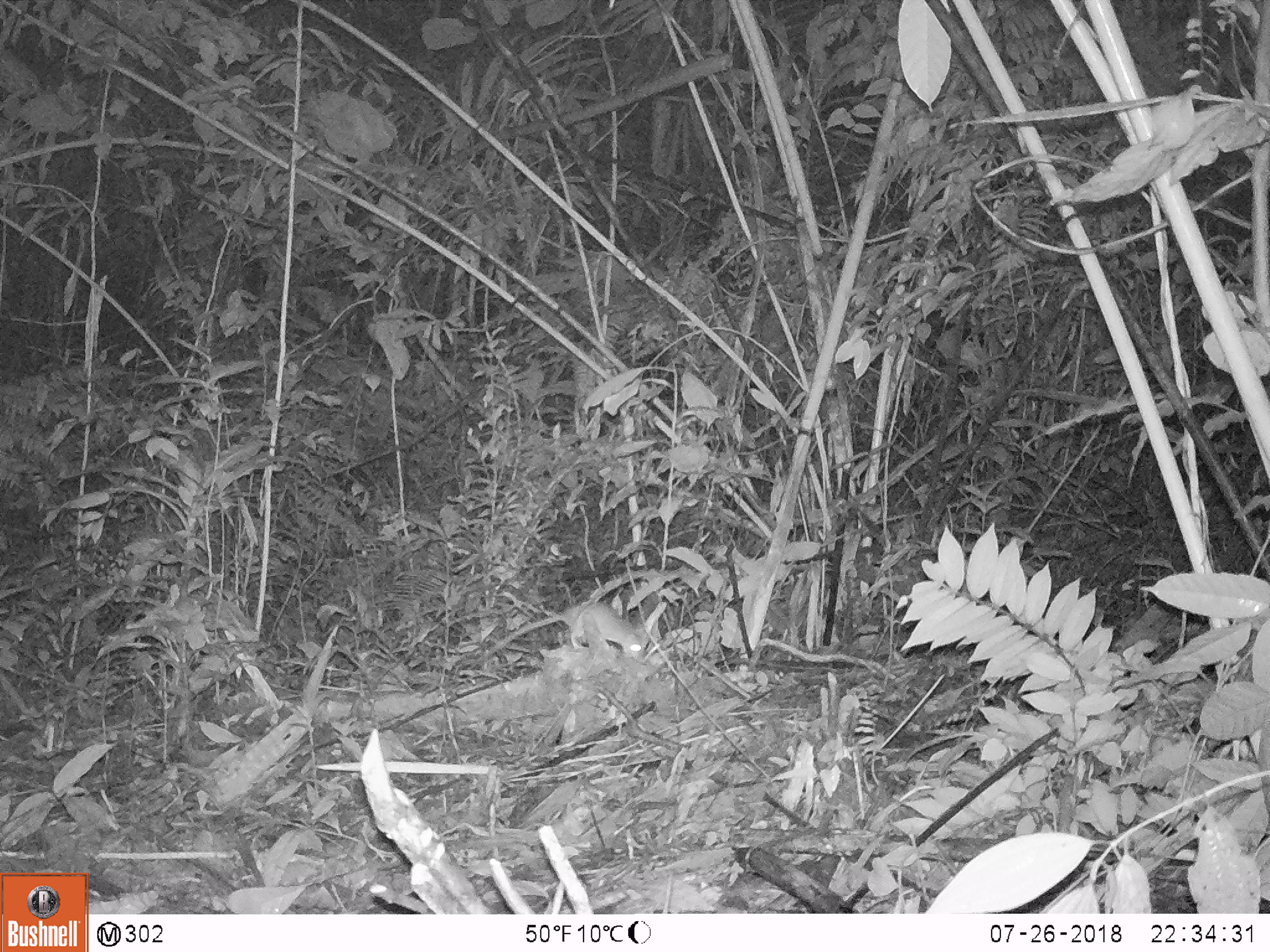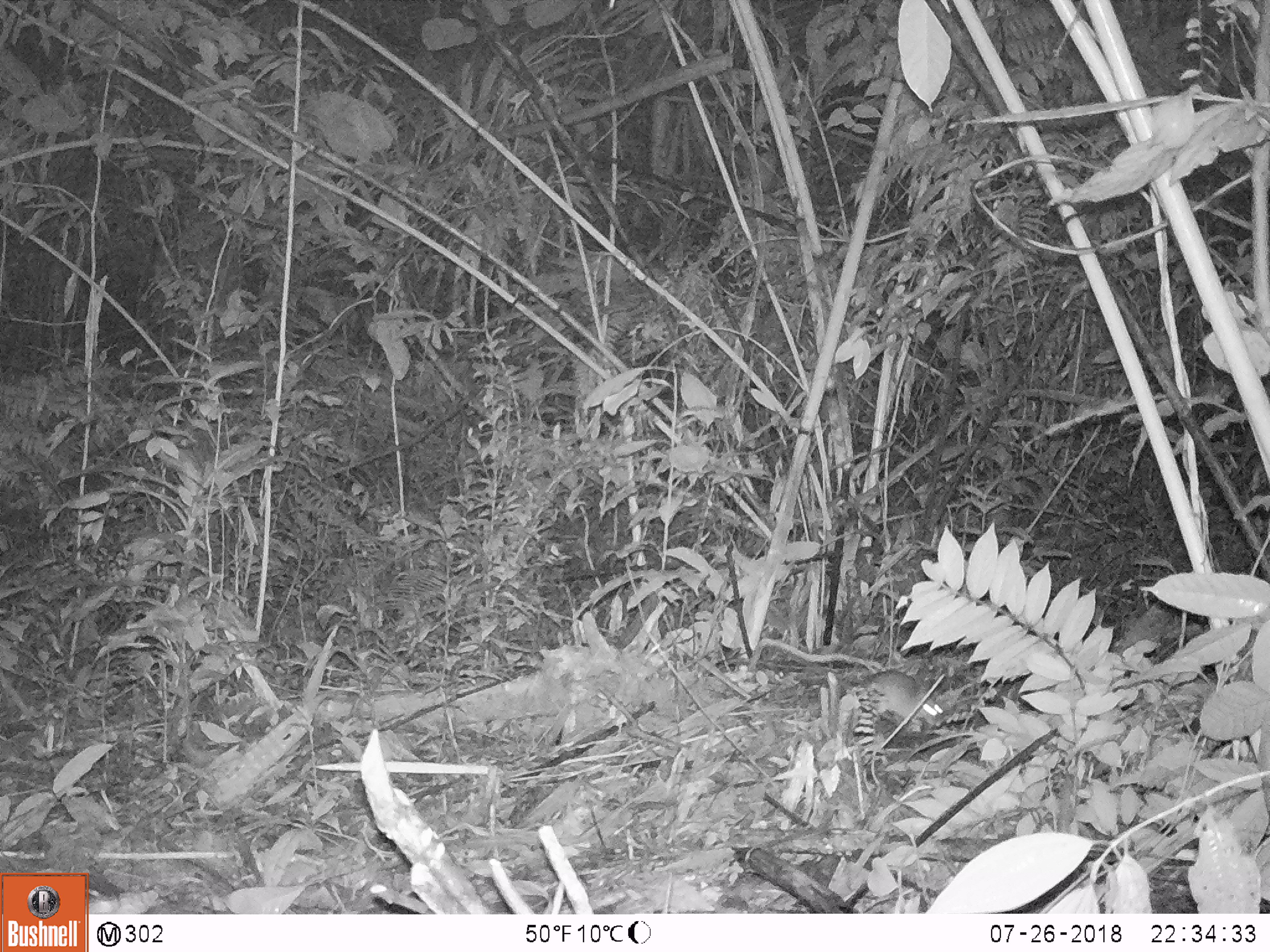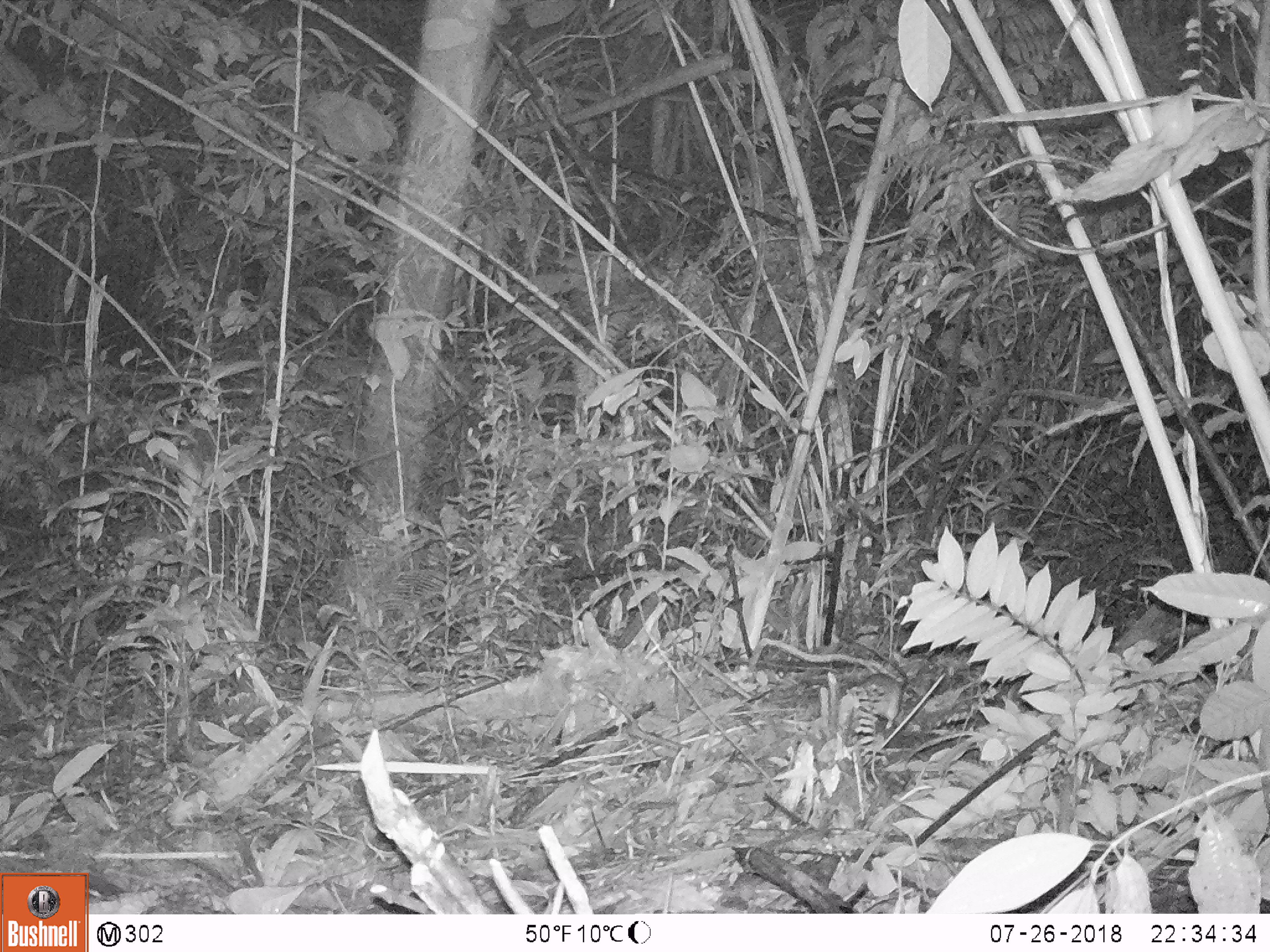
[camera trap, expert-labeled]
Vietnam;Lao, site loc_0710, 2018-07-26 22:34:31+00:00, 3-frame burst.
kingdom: Animalia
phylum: Chordata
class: Mammalia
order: Rodentia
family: Muridae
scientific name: Muridae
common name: old-world mice and rats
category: unidentified murid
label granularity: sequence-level